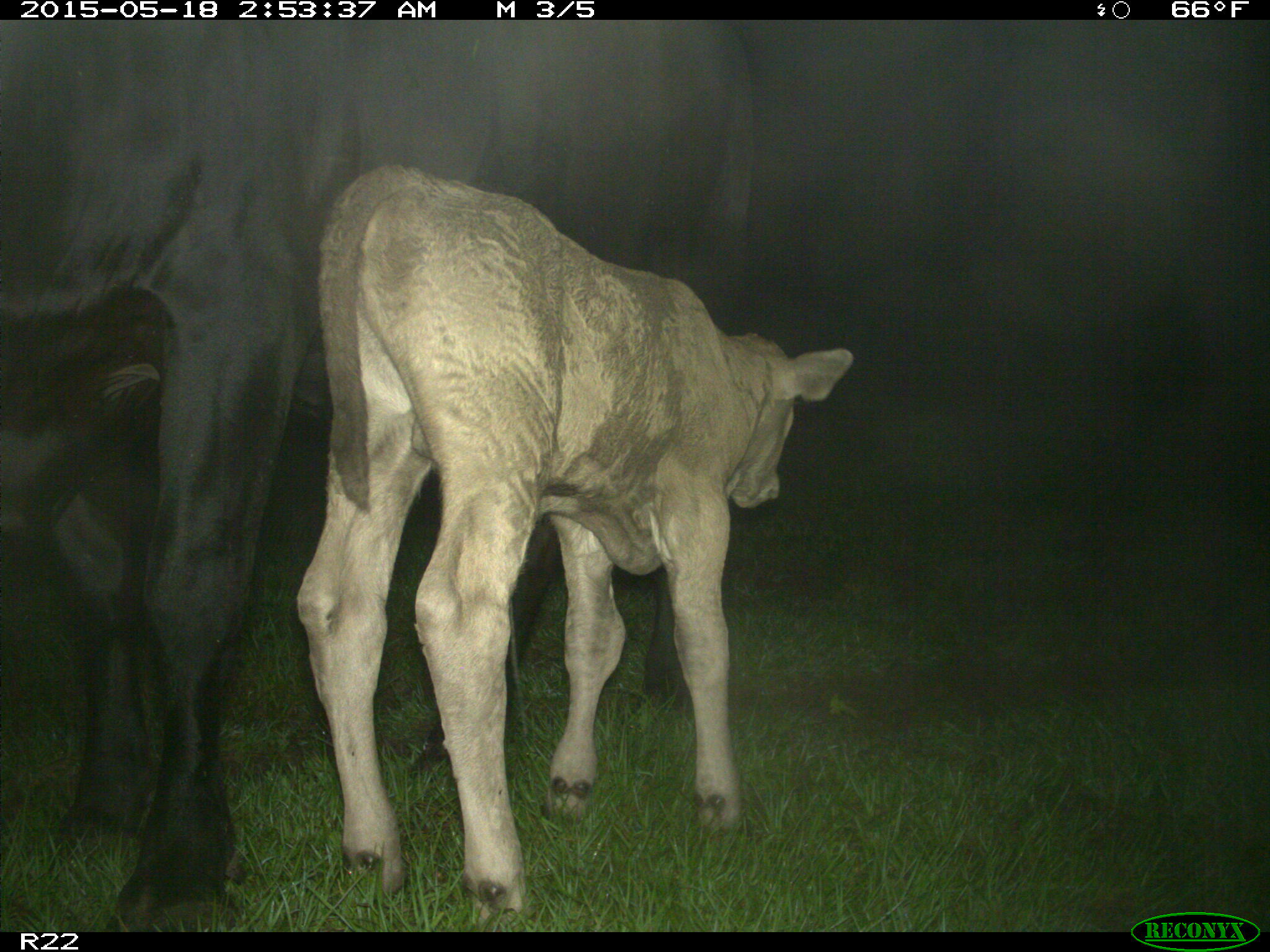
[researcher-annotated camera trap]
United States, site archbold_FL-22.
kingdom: Animalia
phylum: Chordata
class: Mammalia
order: Artiodactyla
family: Bovidae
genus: Bos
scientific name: Bos taurus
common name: domestic cow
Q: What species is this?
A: Bos taurus (domestic cow).